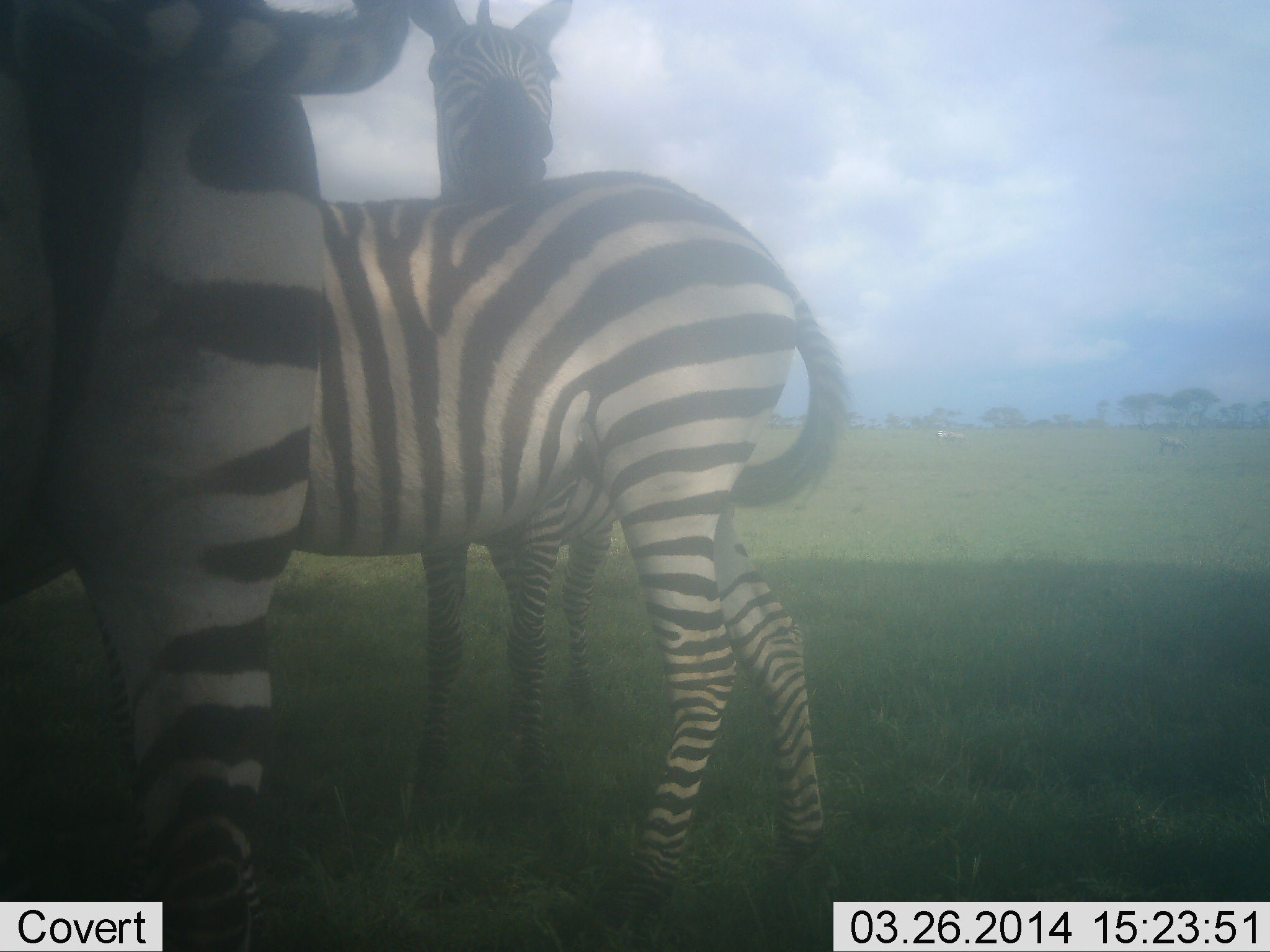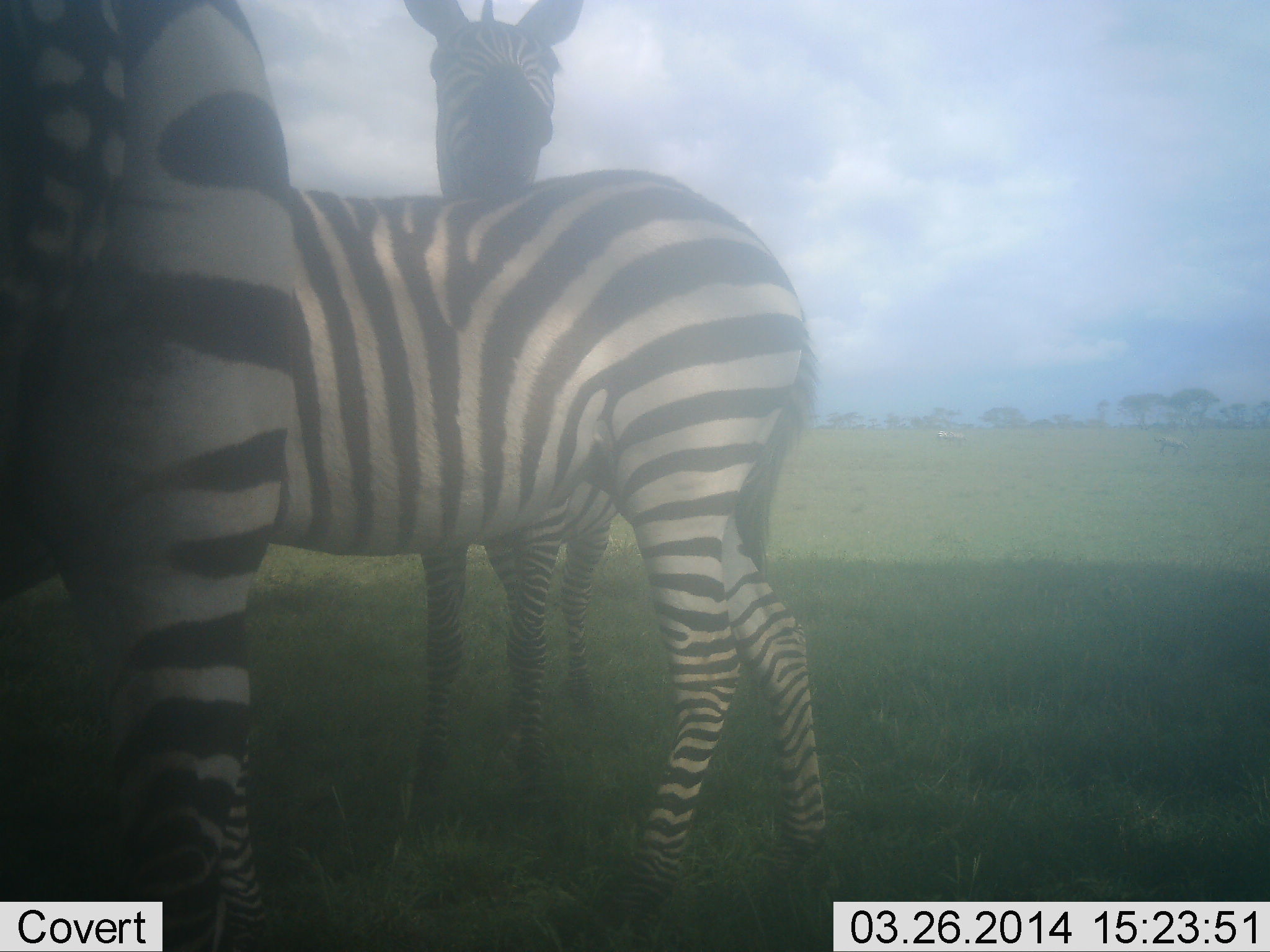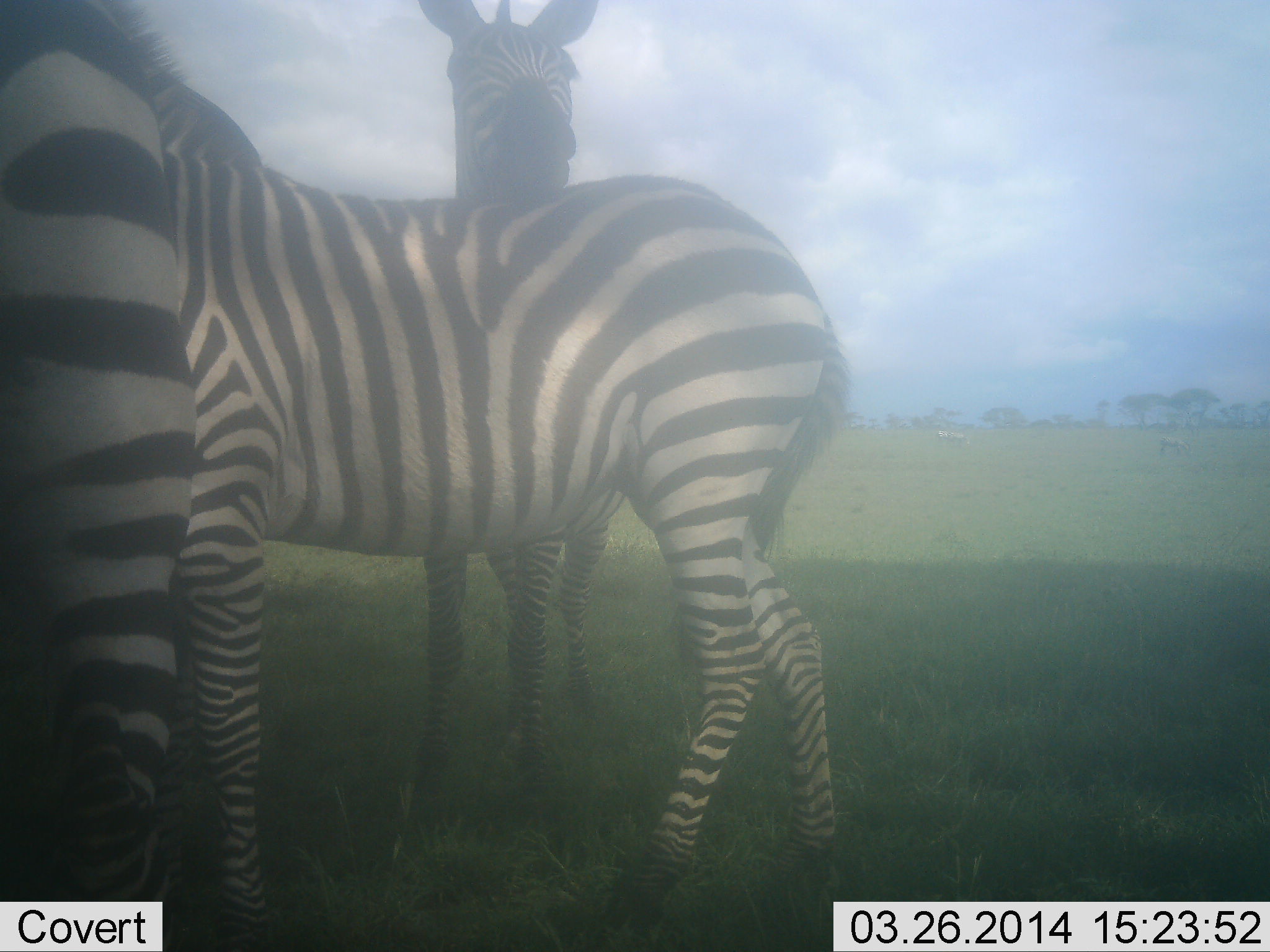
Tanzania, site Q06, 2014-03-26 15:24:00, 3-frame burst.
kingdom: Animalia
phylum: Chordata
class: Mammalia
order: Perissodactyla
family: Equidae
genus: Equus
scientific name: Equus quagga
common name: plains zebra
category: zebra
Zebra (plains zebra) (Equus quagga), count 3. Behavior (volunteer vote fractions): standing 80%, resting 0%, moving 20%, interacting 40%. Young present (vote fraction): 0%. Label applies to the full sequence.